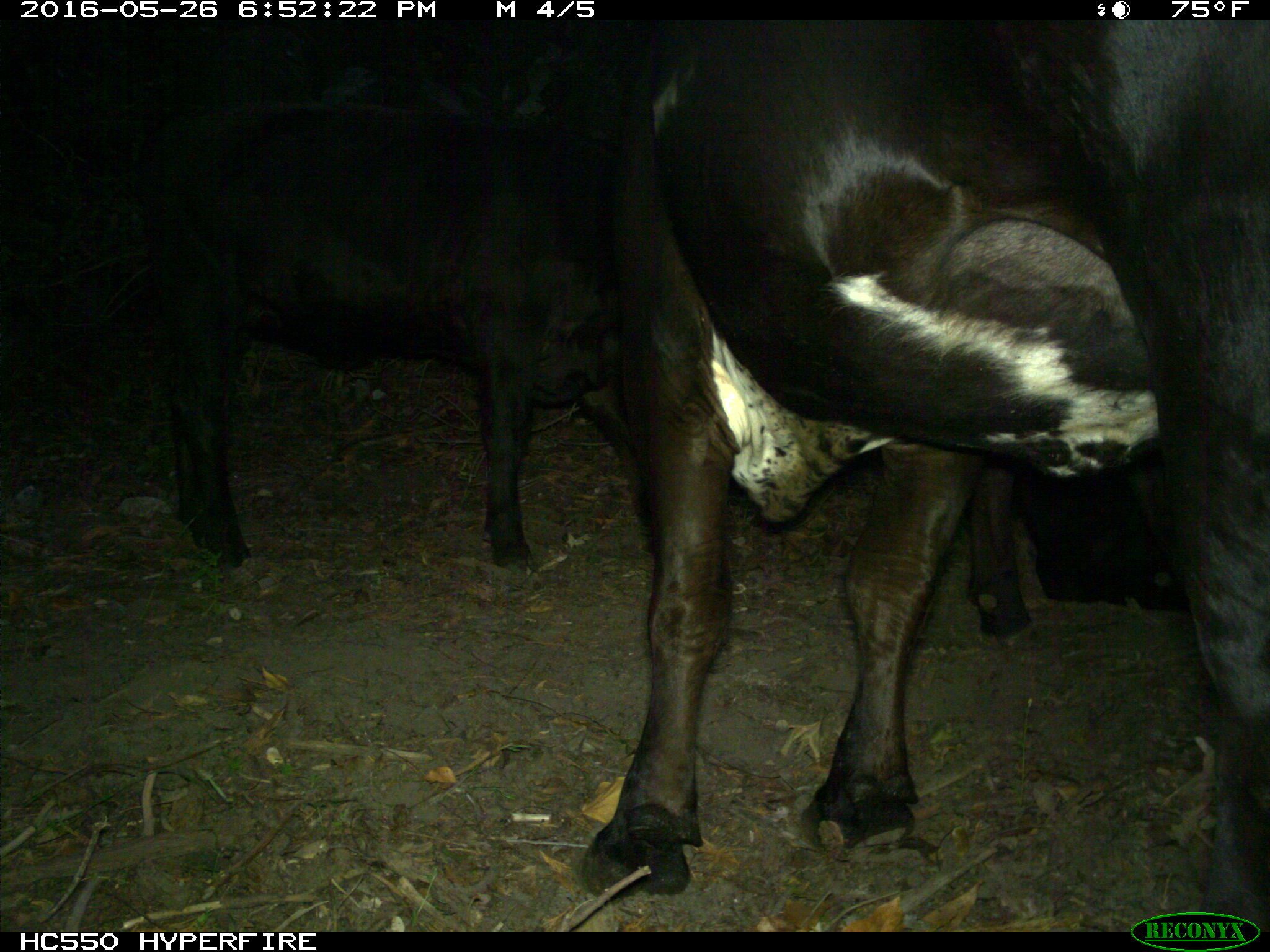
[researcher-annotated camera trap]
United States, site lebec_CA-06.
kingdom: Animalia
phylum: Chordata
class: Mammalia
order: Artiodactyla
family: Bovidae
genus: Bos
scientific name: Bos taurus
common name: domestic cow